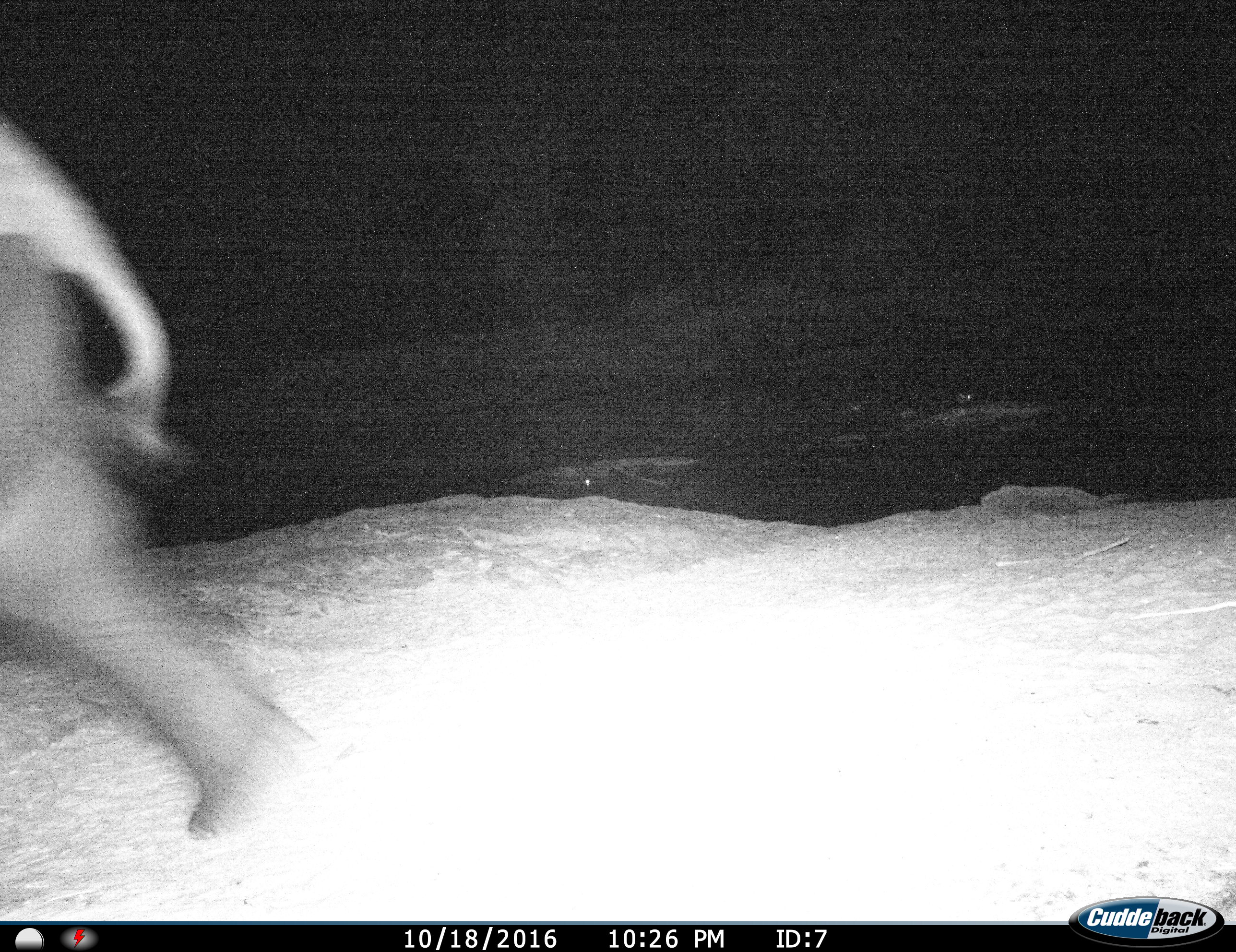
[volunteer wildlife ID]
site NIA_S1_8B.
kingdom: Animalia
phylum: Chordata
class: Mammalia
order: Proboscidea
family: Elephantidae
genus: Loxodonta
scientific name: Loxodonta africana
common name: african bush elephant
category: elephant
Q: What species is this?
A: Elephant (african bush elephant) (Loxodonta africana).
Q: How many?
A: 1.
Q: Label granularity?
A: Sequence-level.